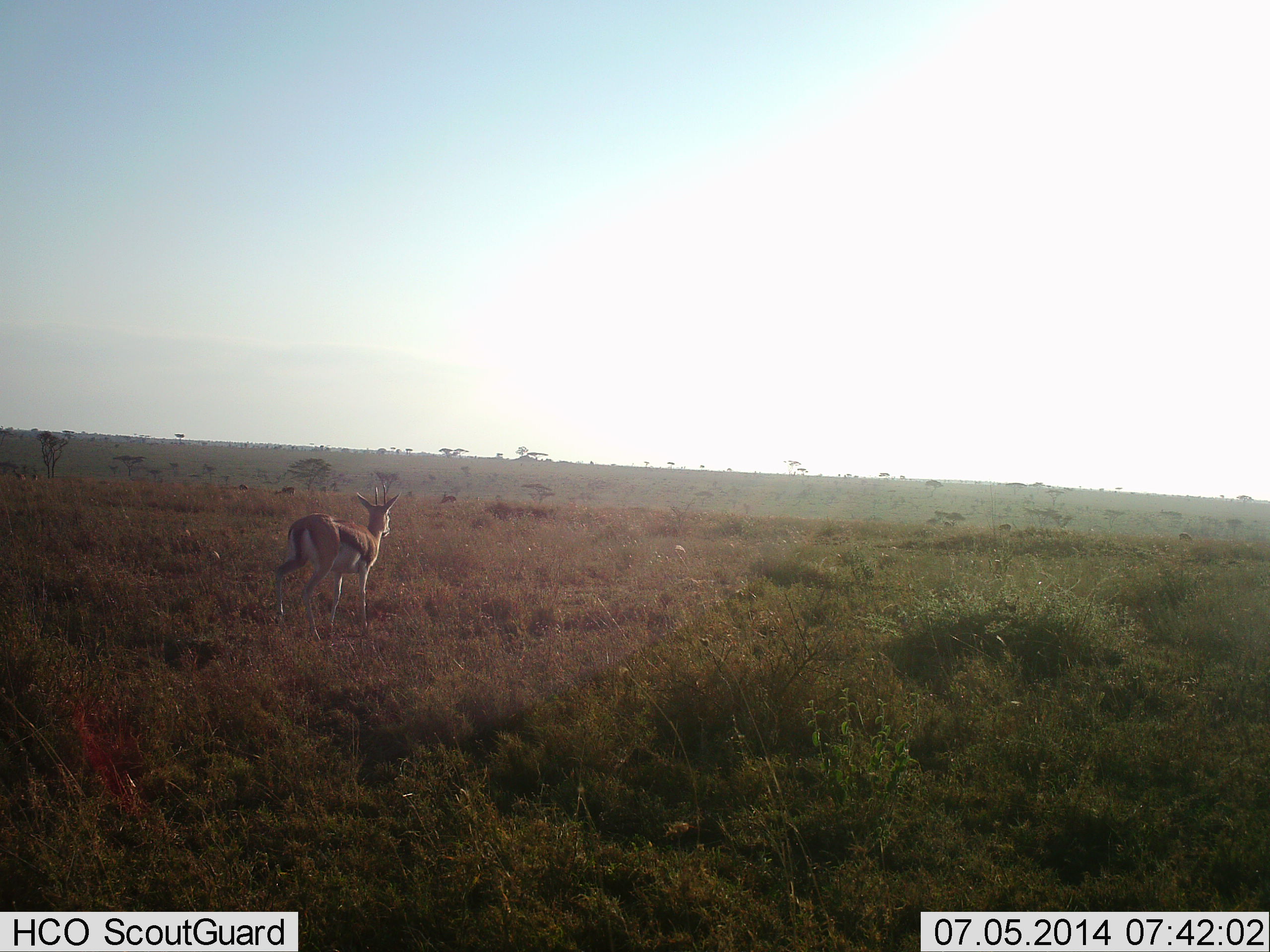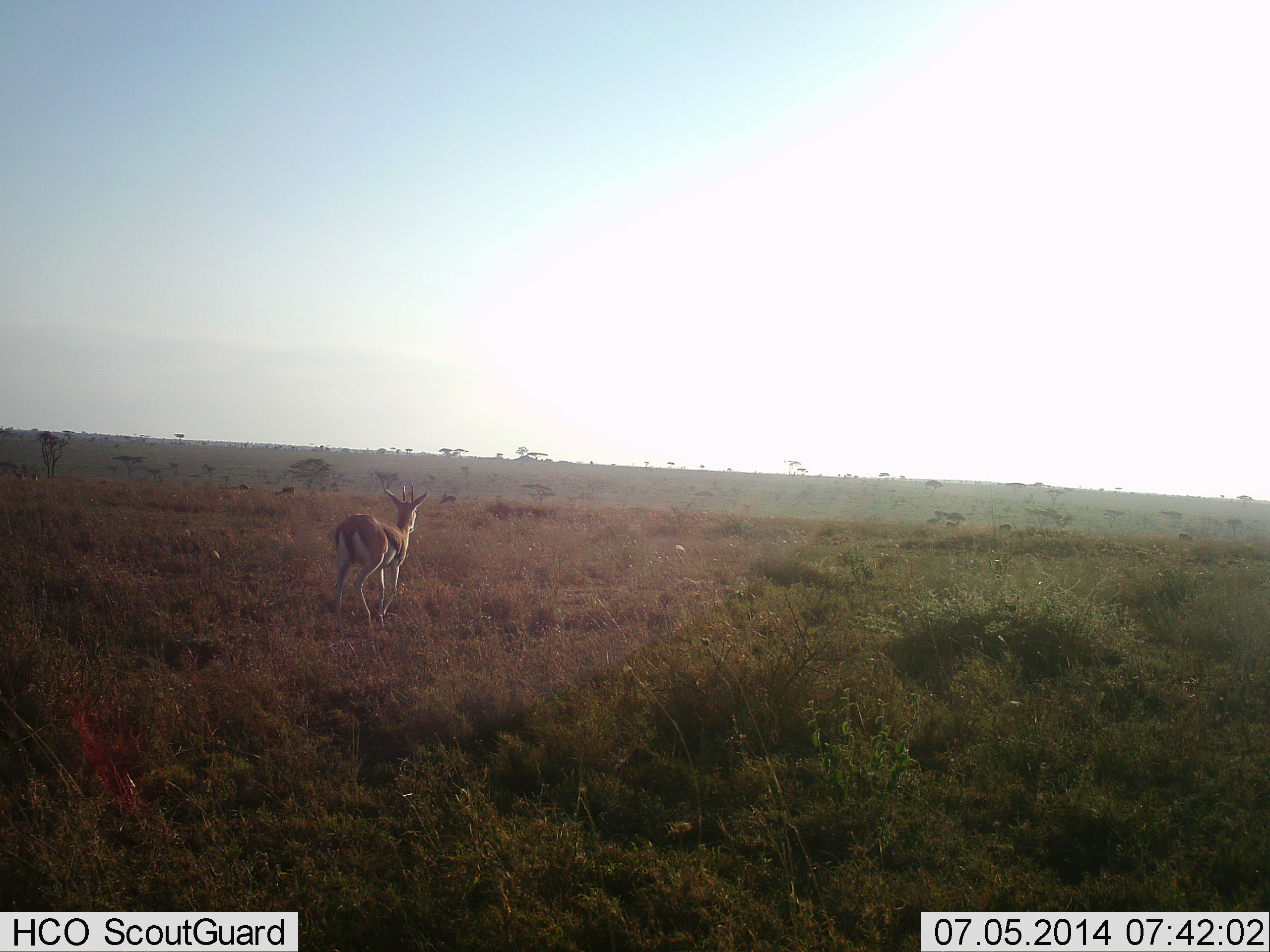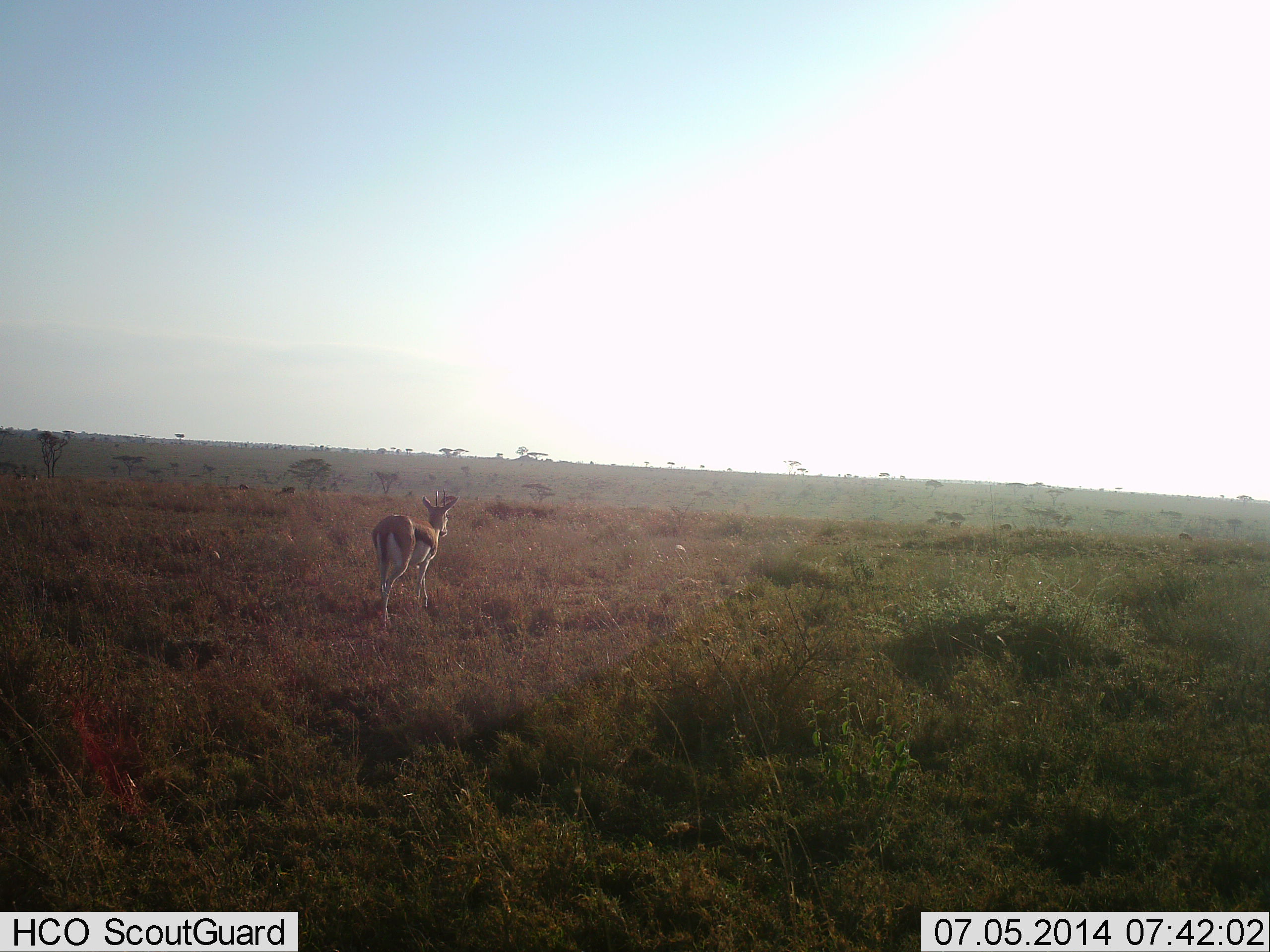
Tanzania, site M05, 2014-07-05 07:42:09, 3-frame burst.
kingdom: Animalia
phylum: Chordata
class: Mammalia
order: Artiodactyla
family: Bovidae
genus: Eudorcas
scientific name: Eudorcas thomsonii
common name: thomson's gazelle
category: gazellethomsons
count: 1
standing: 20%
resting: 0%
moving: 80%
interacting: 0%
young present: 0%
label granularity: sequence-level